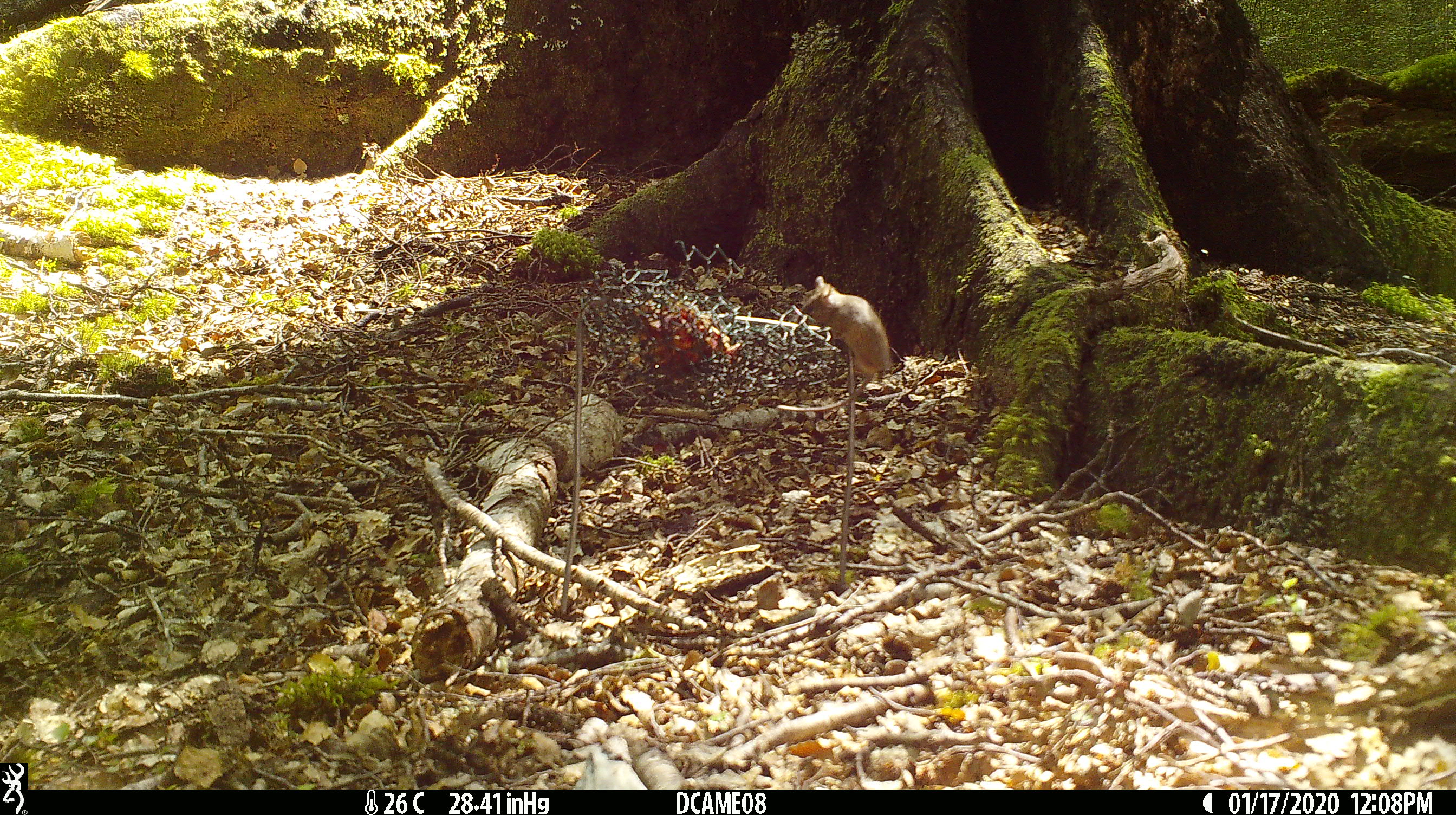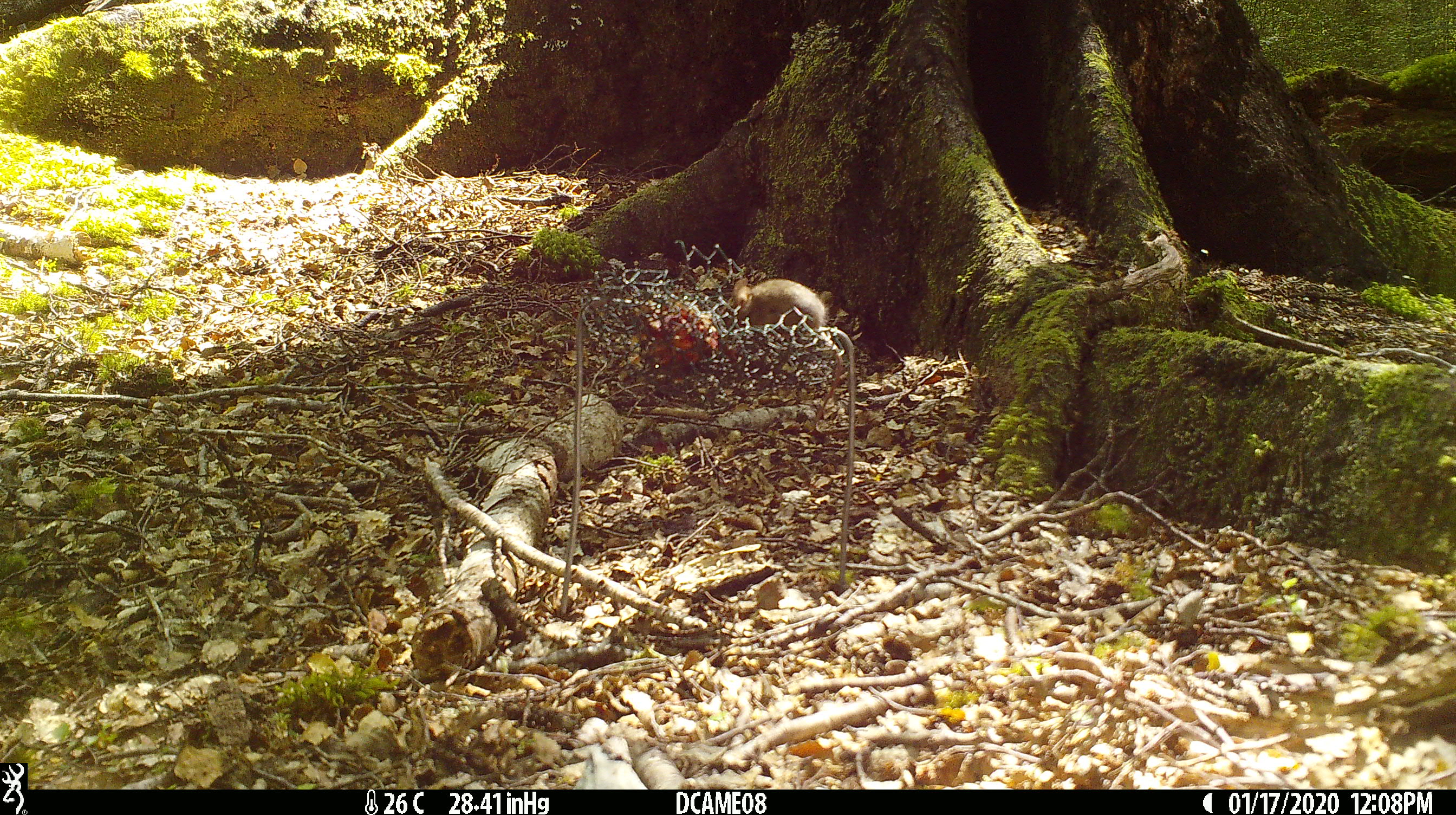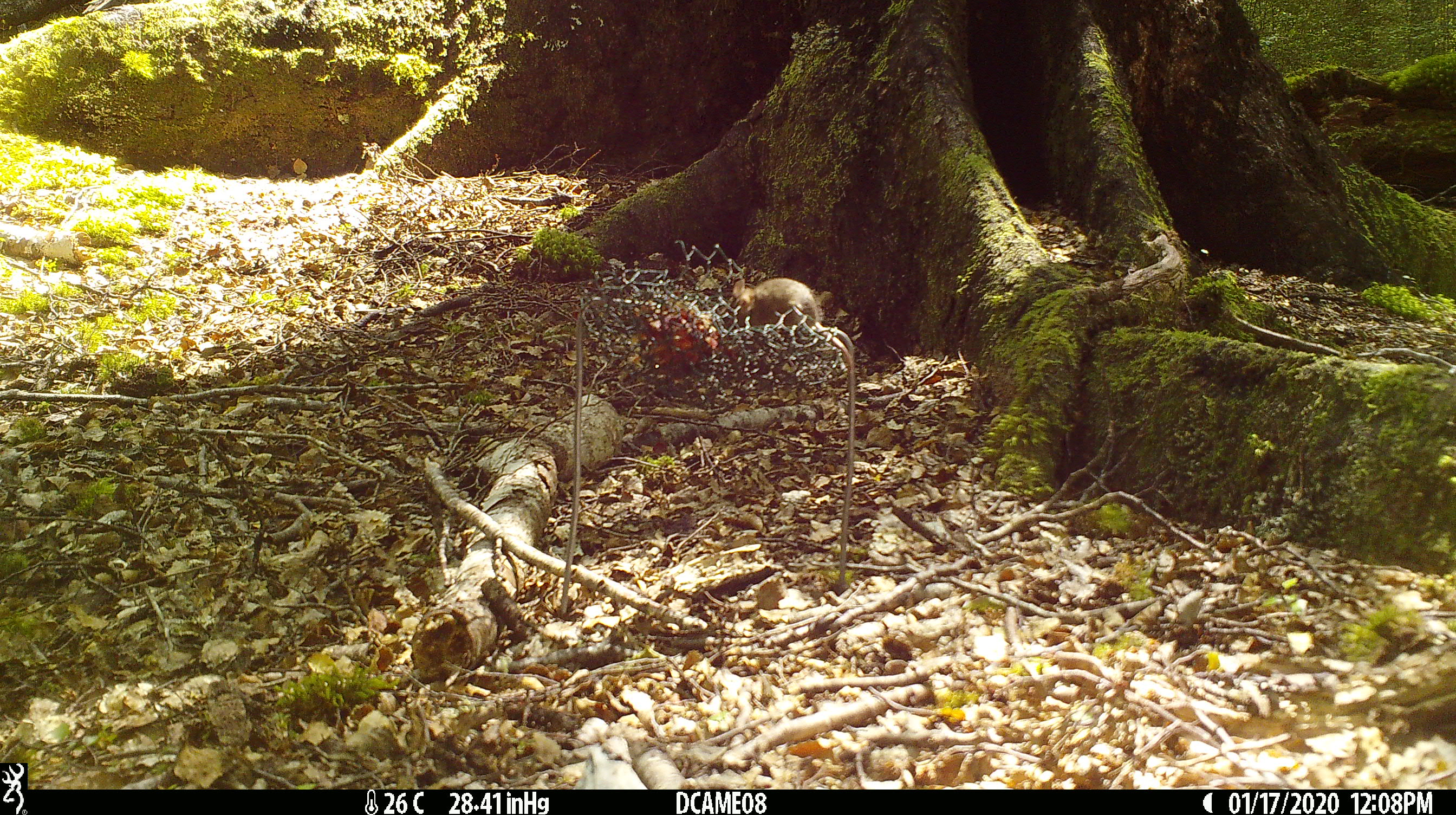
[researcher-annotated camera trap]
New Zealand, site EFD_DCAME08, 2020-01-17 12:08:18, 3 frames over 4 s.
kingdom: Animalia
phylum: Chordata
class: Mammalia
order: Rodentia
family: Muridae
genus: Mus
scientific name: Mus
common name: mouse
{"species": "mouse (Mus)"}